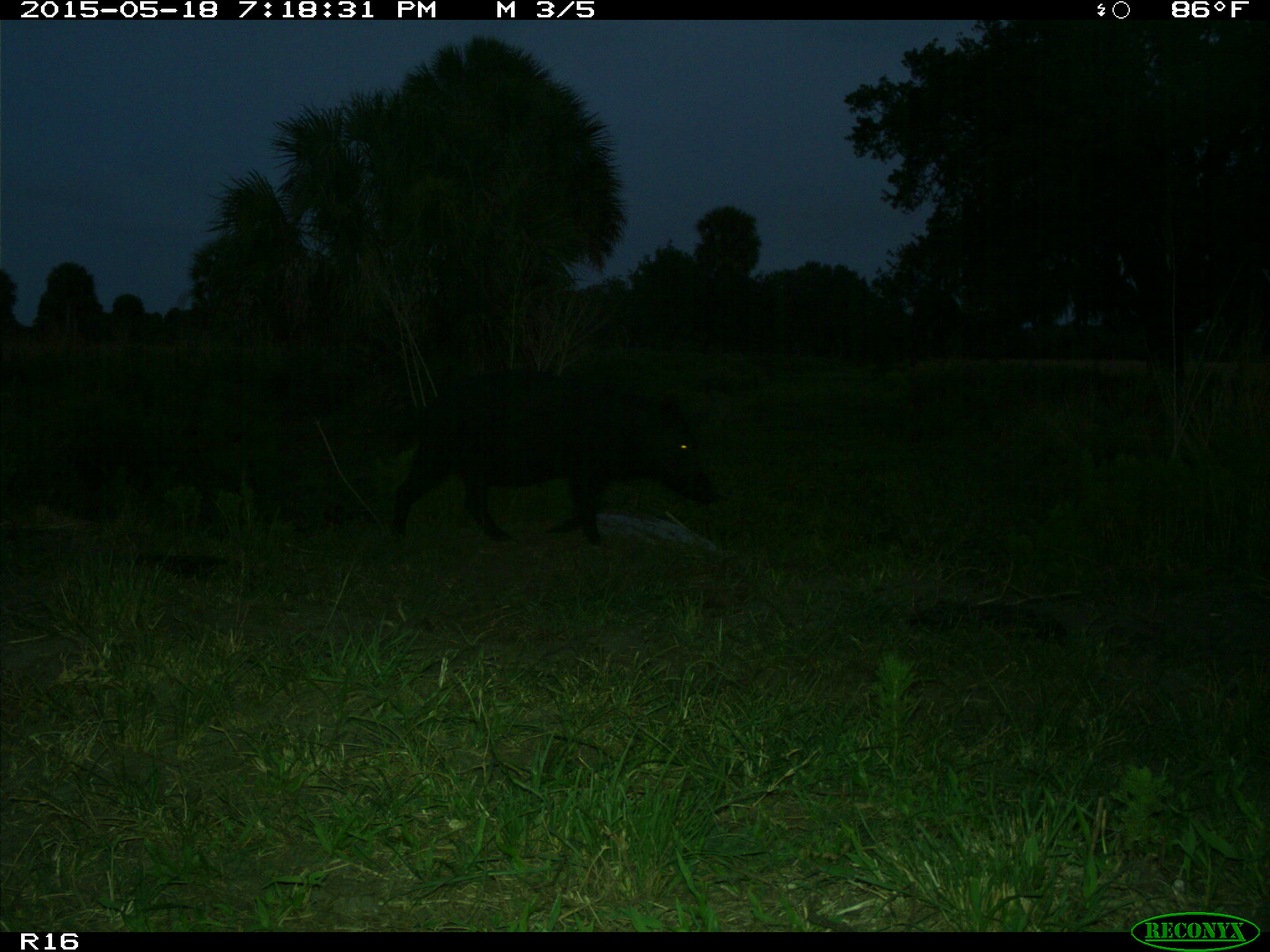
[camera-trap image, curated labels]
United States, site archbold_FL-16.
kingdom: Animalia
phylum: Chordata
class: Mammalia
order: Artiodactyla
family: Suidae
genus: Sus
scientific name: Sus scrofa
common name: wild boar